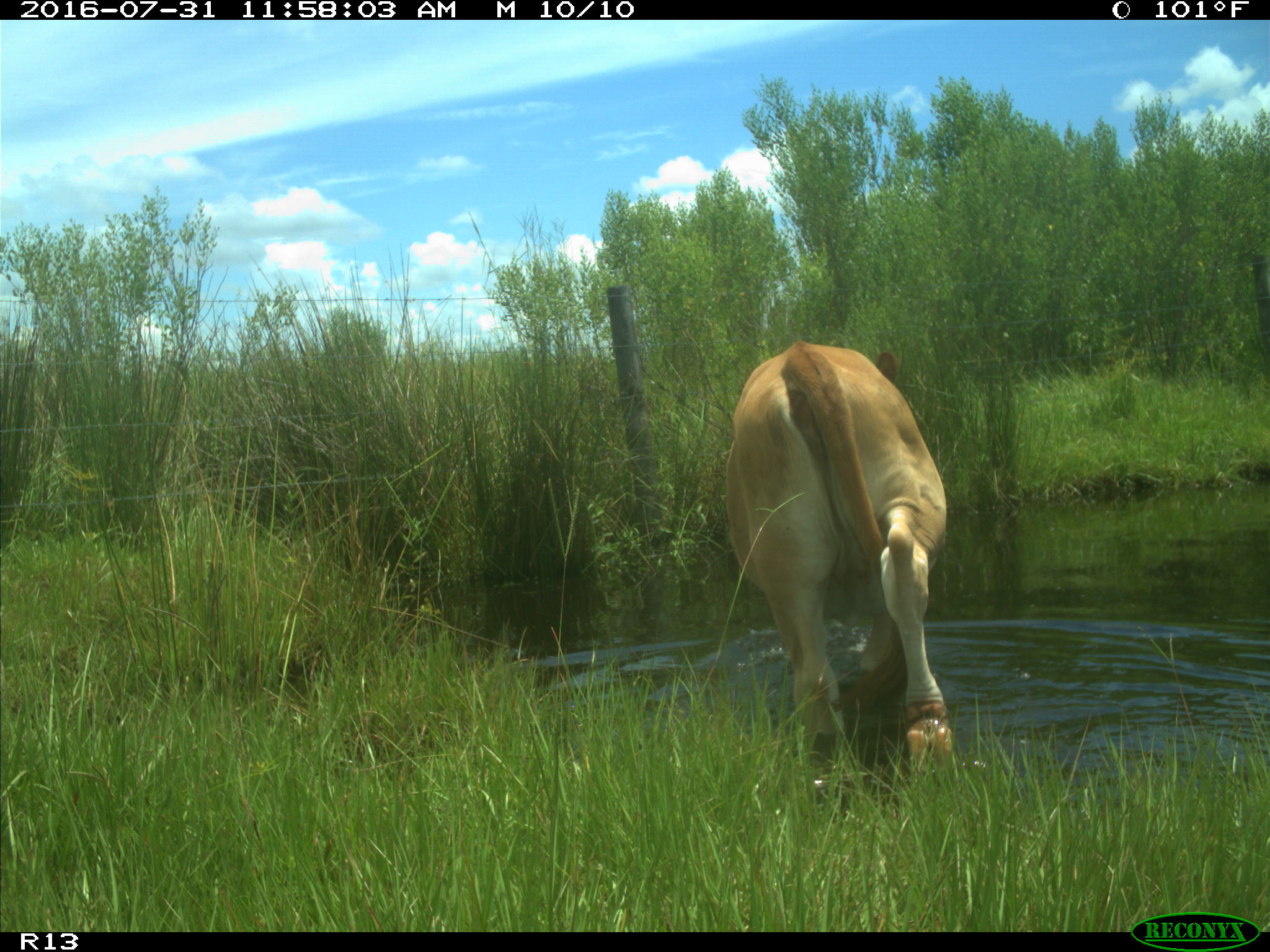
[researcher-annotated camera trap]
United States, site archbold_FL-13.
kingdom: Animalia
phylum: Chordata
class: Mammalia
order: Artiodactyla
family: Bovidae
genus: Bos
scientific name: Bos taurus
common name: domestic cow